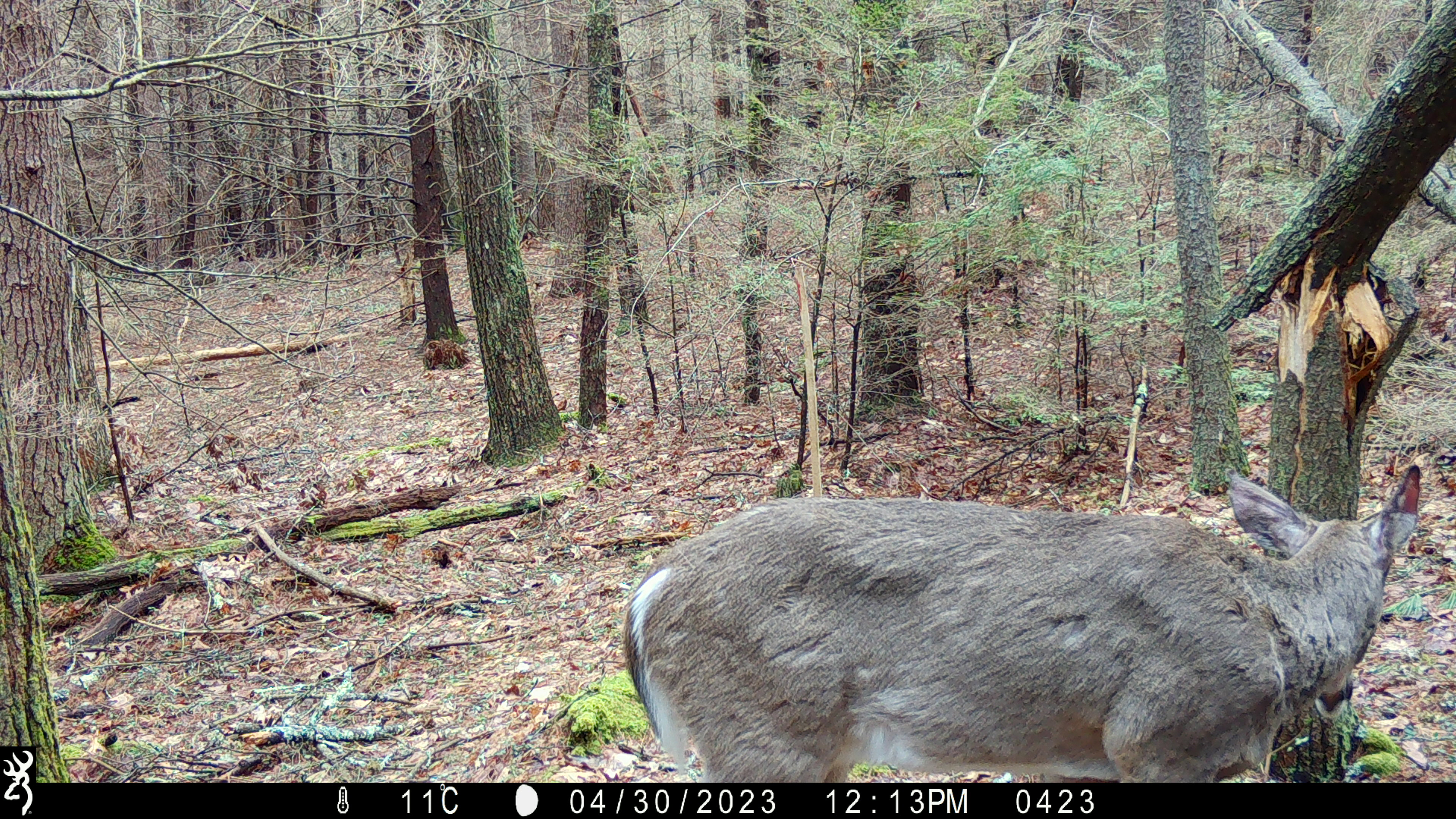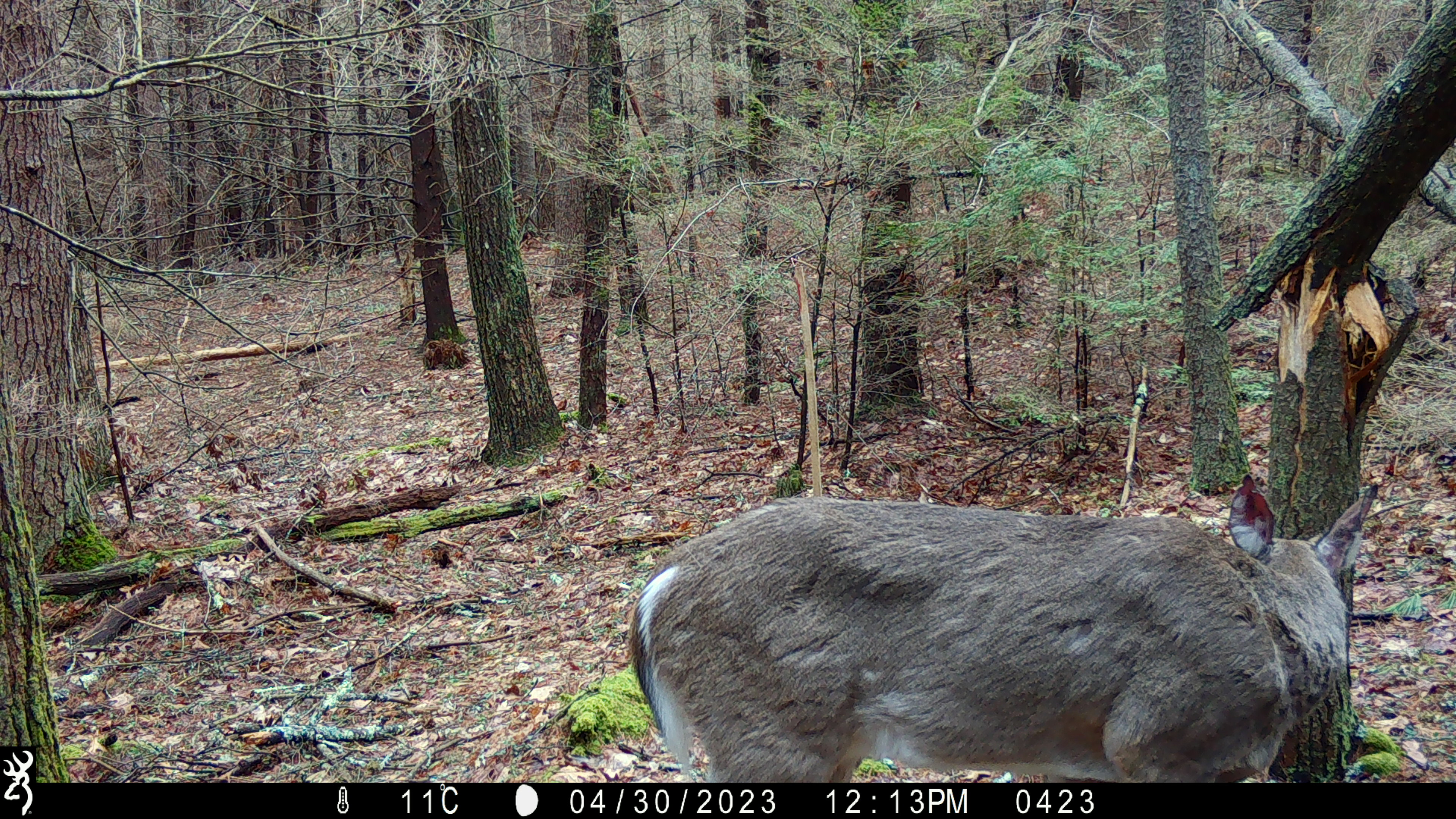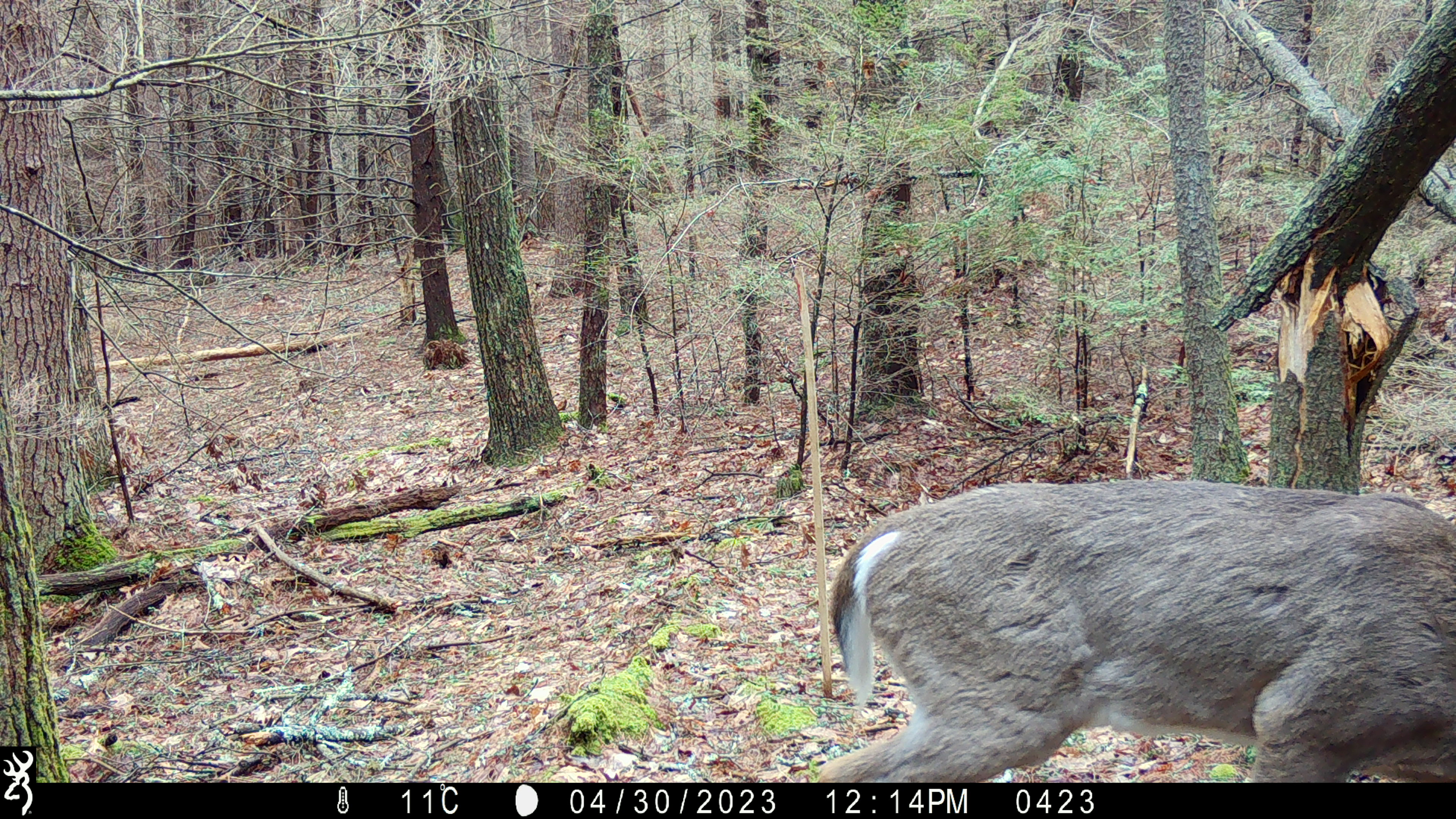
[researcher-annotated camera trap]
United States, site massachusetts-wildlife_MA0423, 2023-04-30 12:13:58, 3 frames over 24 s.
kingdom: Animalia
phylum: Chordata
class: Mammalia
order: Artiodactyla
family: Cervidae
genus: Odocoileus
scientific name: Odocoileus virginianus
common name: white-tailed deer